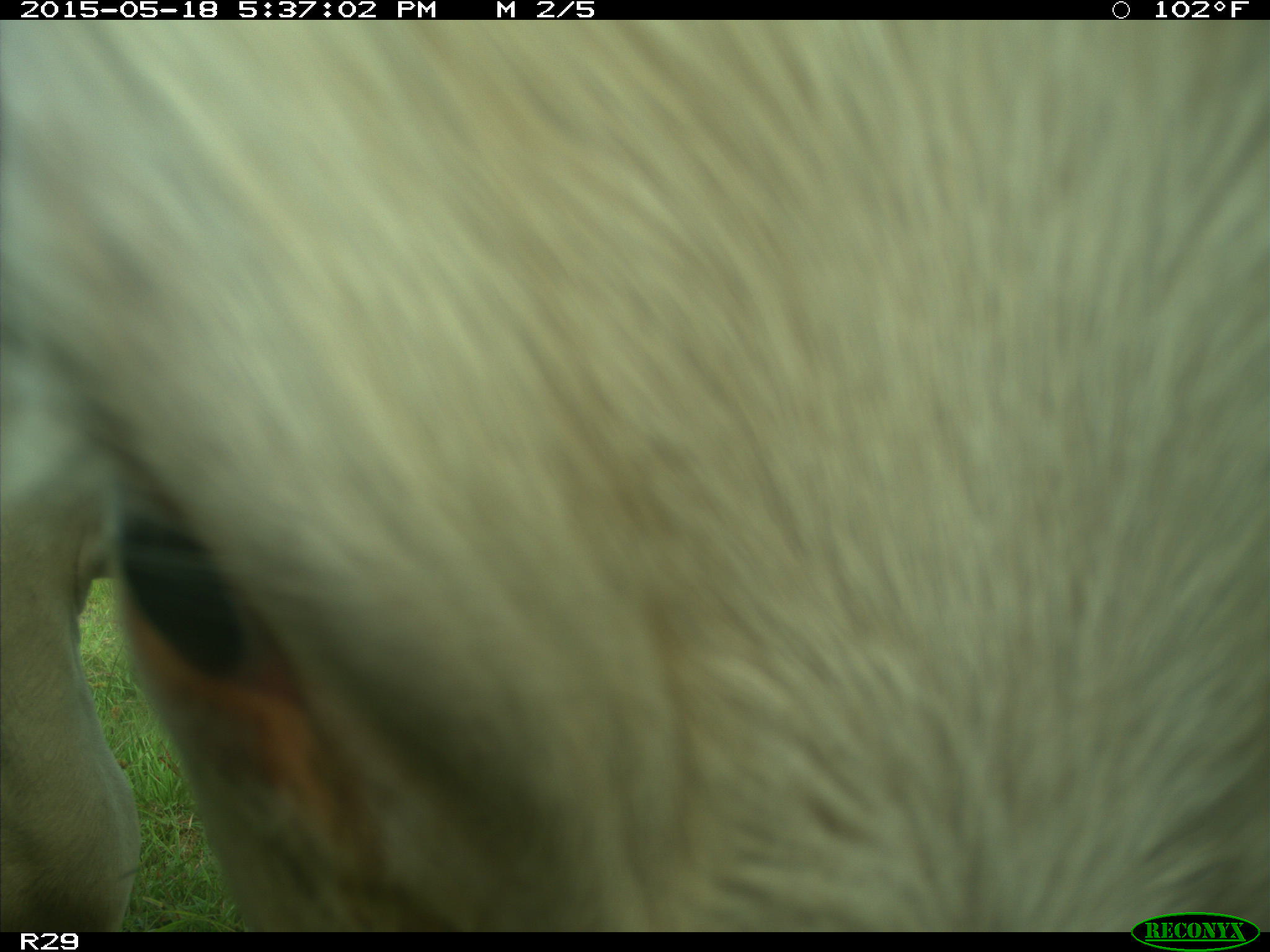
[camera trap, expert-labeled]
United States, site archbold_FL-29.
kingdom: Animalia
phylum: Chordata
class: Mammalia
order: Artiodactyla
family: Bovidae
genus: Bos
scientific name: Bos taurus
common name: domestic cow